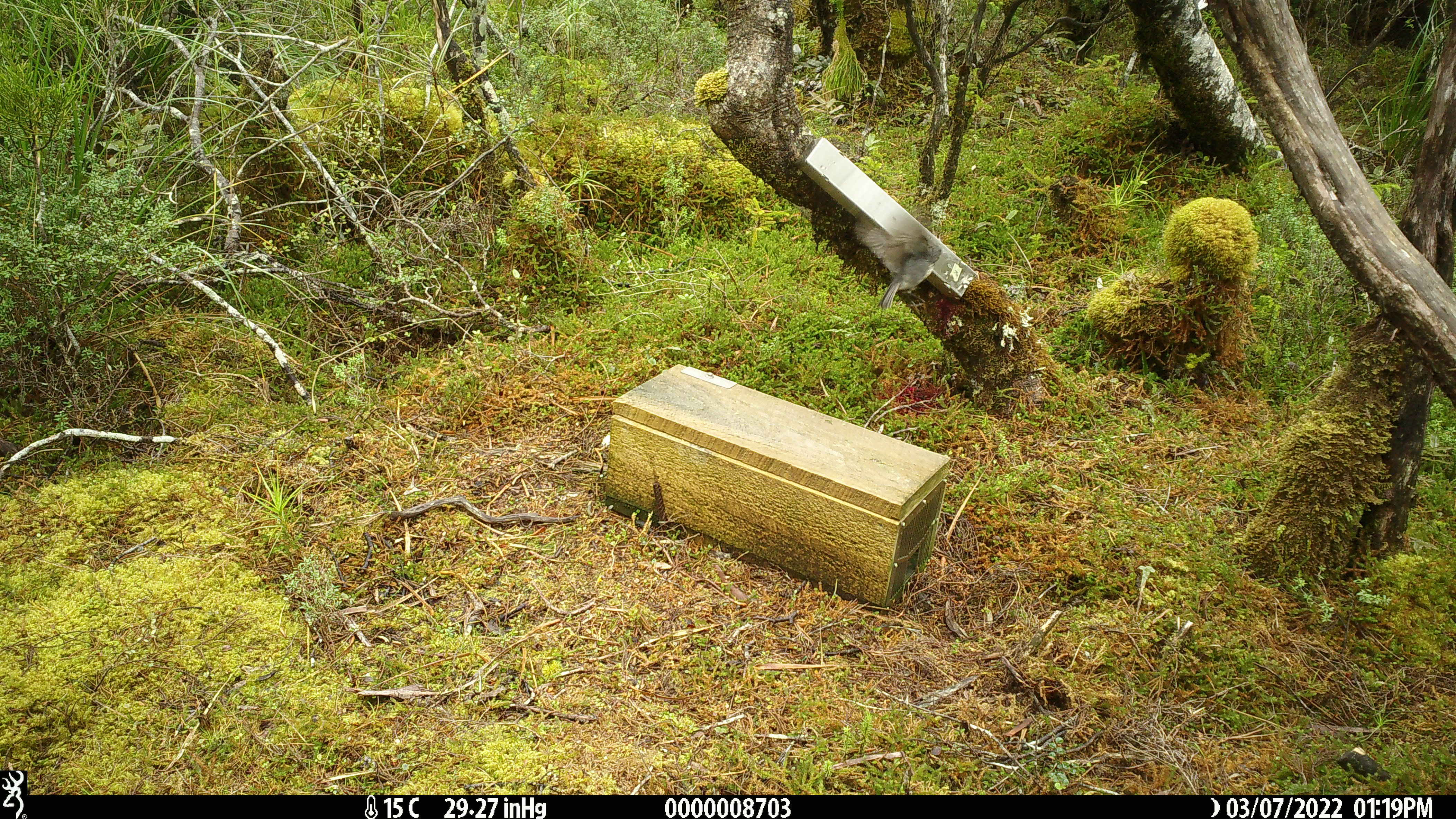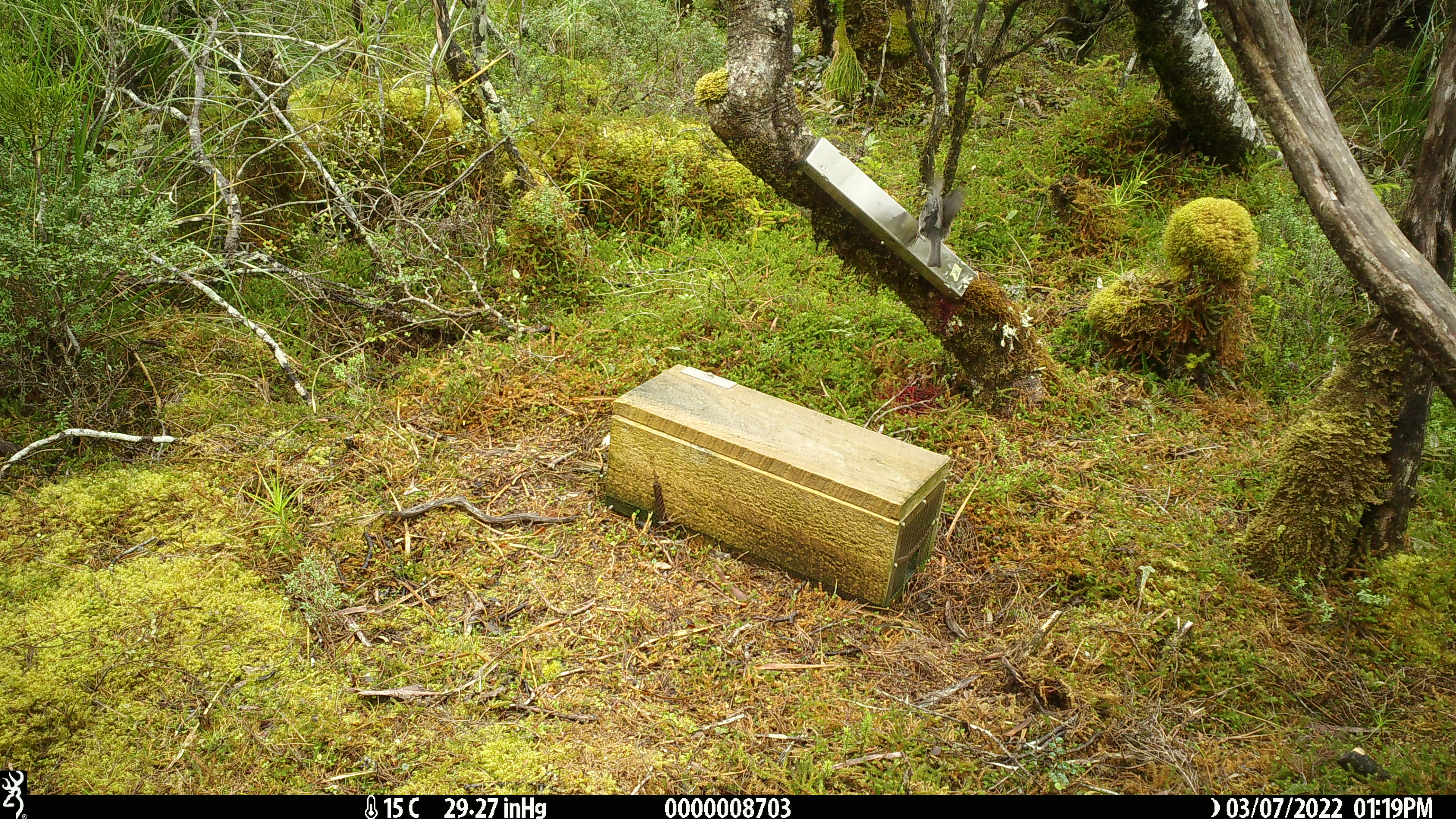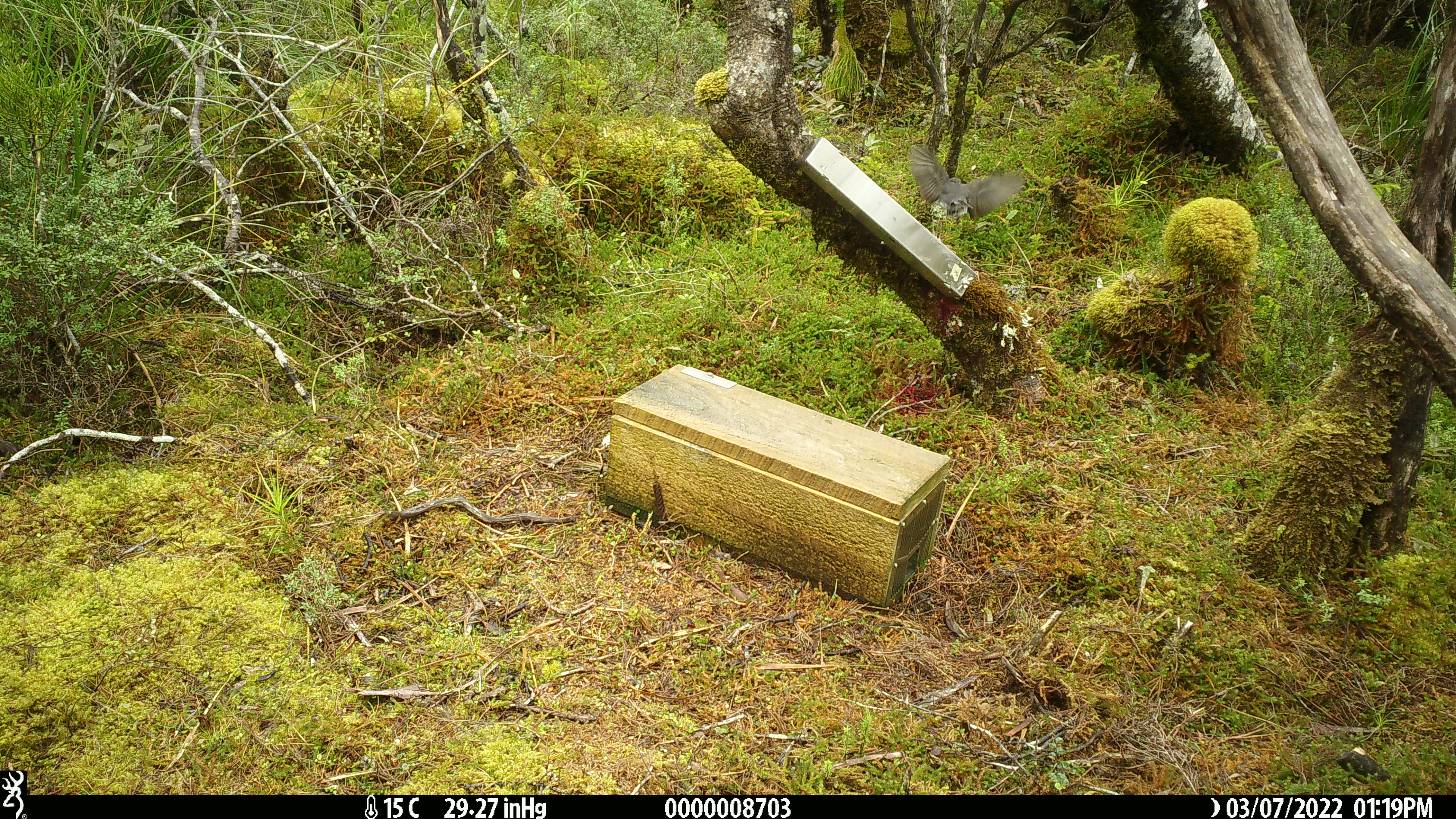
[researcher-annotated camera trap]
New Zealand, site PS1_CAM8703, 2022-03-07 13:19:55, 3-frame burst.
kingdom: Animalia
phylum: Chordata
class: Aves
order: Passeriformes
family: Petroicidae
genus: Petroica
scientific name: Petroica australis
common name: new zealand robin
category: robin